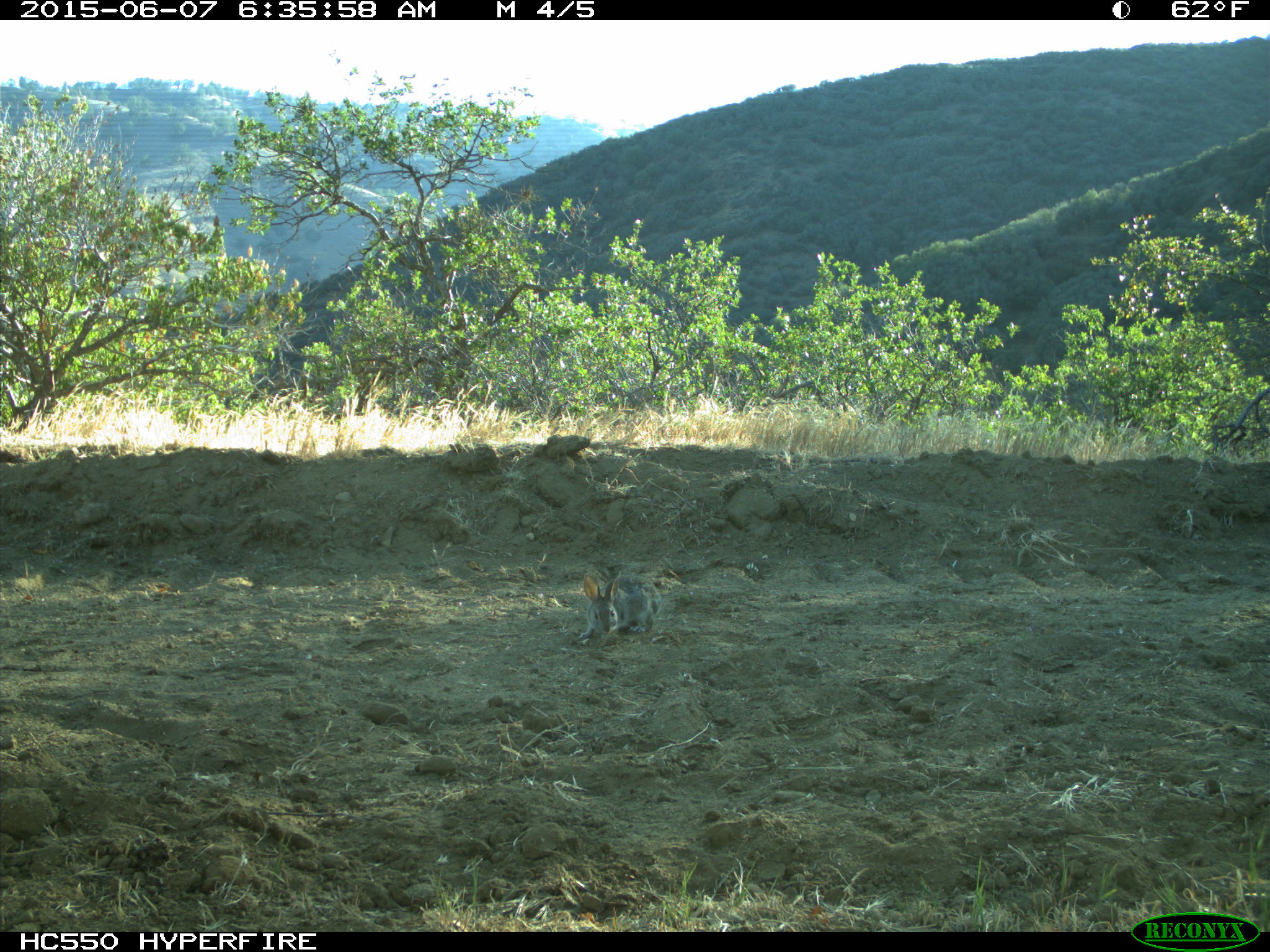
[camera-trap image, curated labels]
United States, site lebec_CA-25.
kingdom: Animalia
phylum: Chordata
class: Mammalia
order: Lagomorpha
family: Leporidae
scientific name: Leporidae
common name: rabbits and hares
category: unidentified rabbit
Unidentified rabbit (rabbits and hares) (Leporidae).